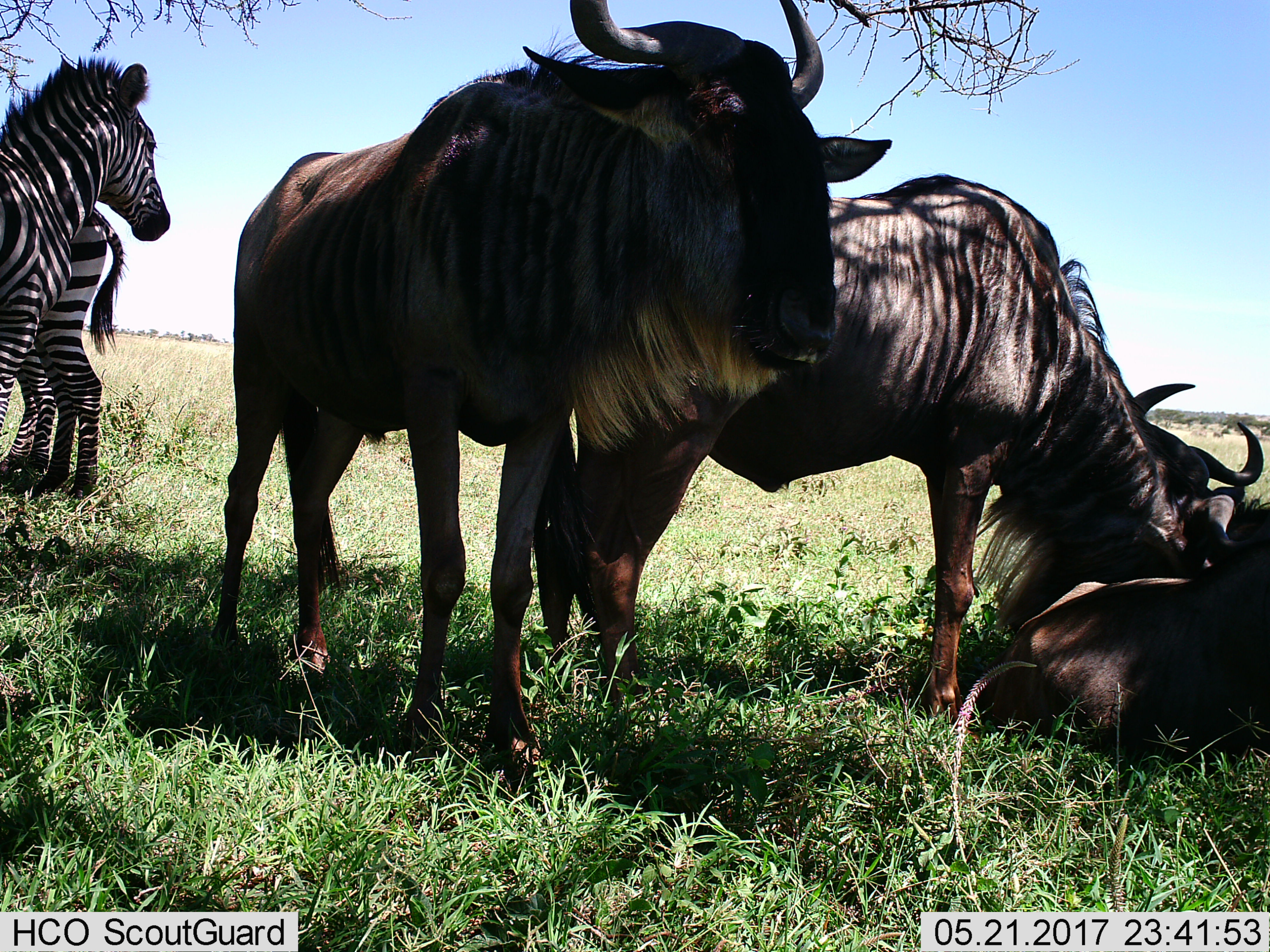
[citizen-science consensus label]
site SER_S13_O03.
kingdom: Animalia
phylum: Chordata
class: Mammalia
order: Artiodactyla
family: Bovidae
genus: Connochaetes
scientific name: Connochaetes taurinus taurinus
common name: blue wildebeest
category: wildebeestblue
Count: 3.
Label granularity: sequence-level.